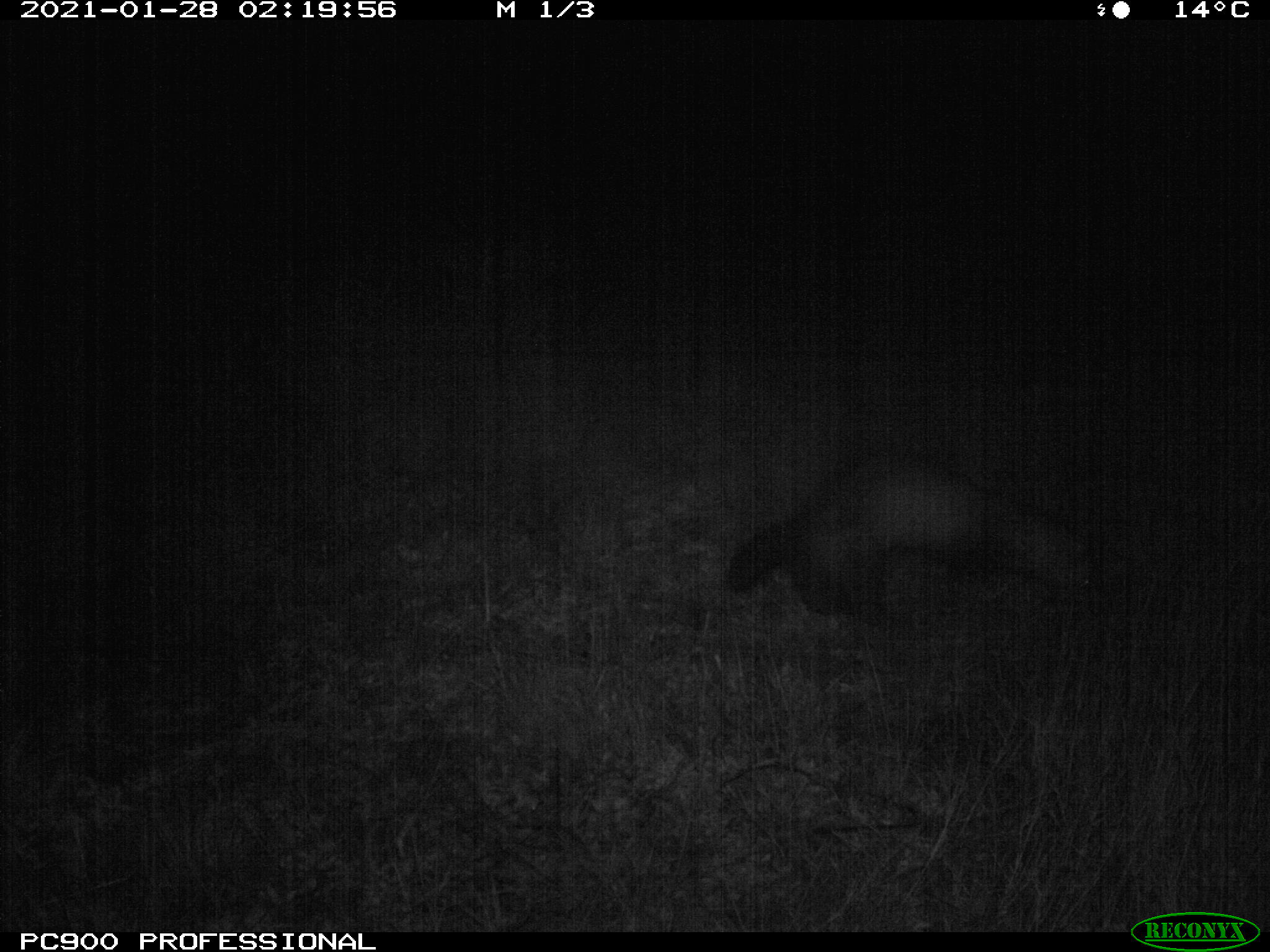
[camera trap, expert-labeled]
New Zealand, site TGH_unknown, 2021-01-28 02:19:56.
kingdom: Animalia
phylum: Chordata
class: Mammalia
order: Carnivora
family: Mustelidae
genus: Mustela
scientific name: Mustela furo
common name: ferret